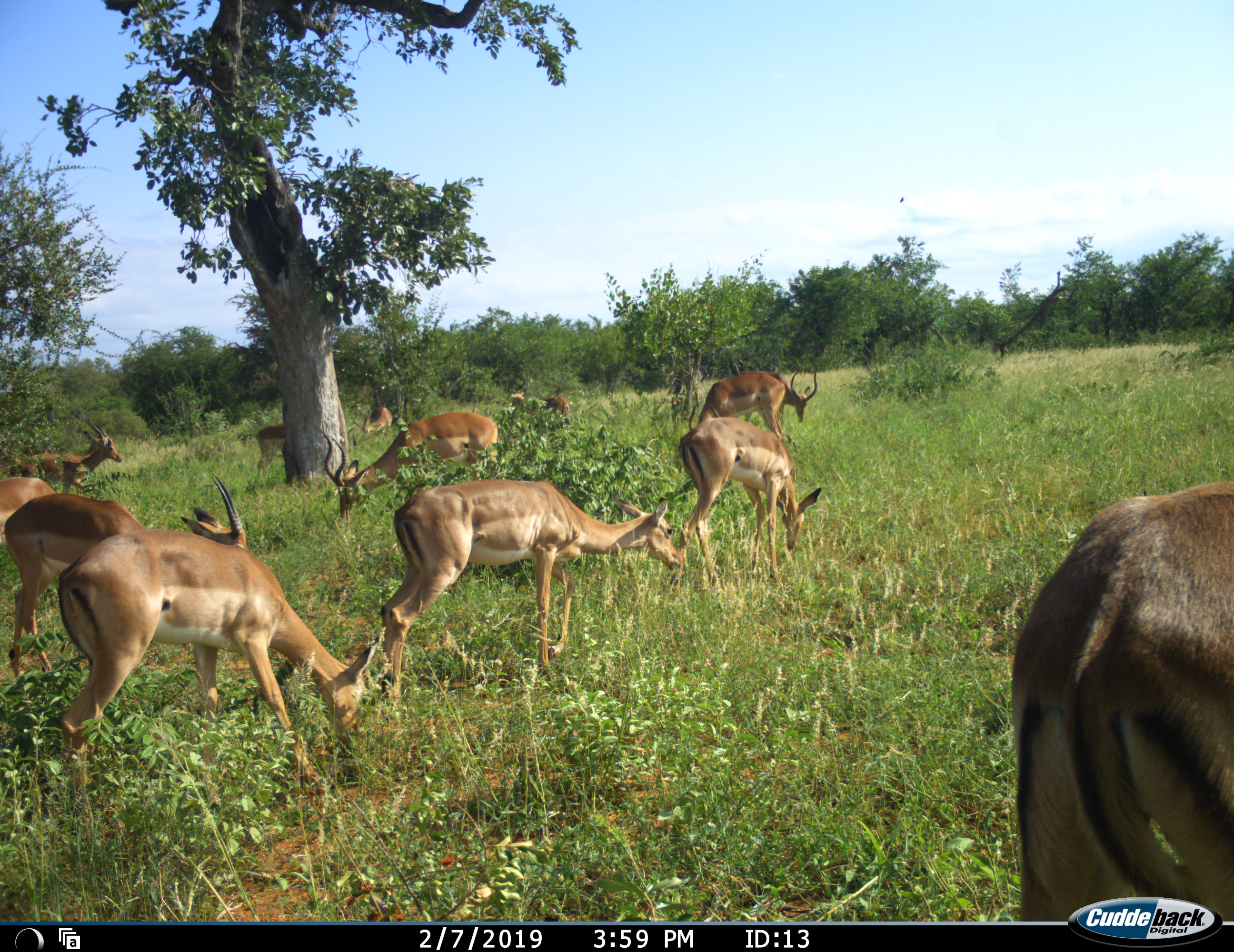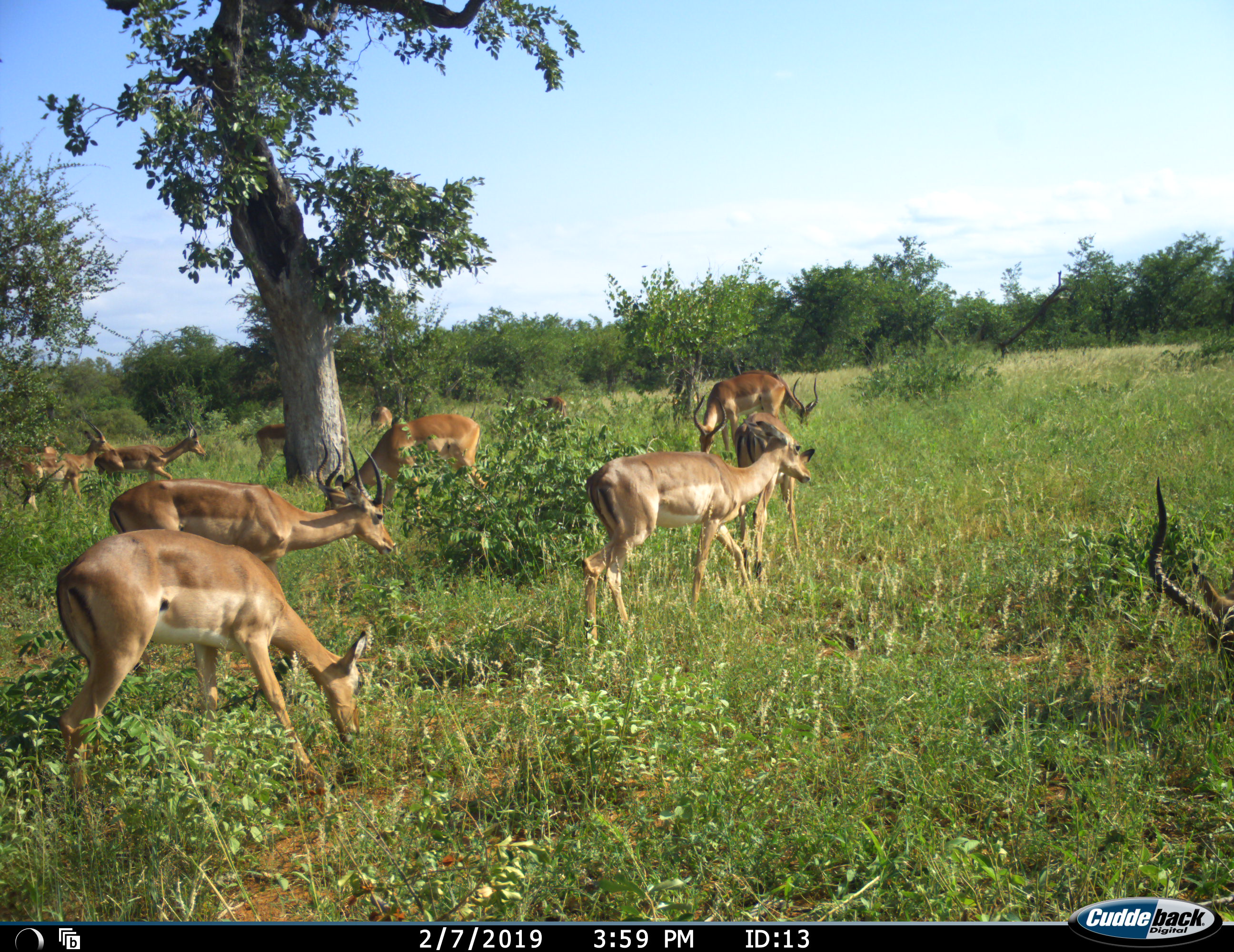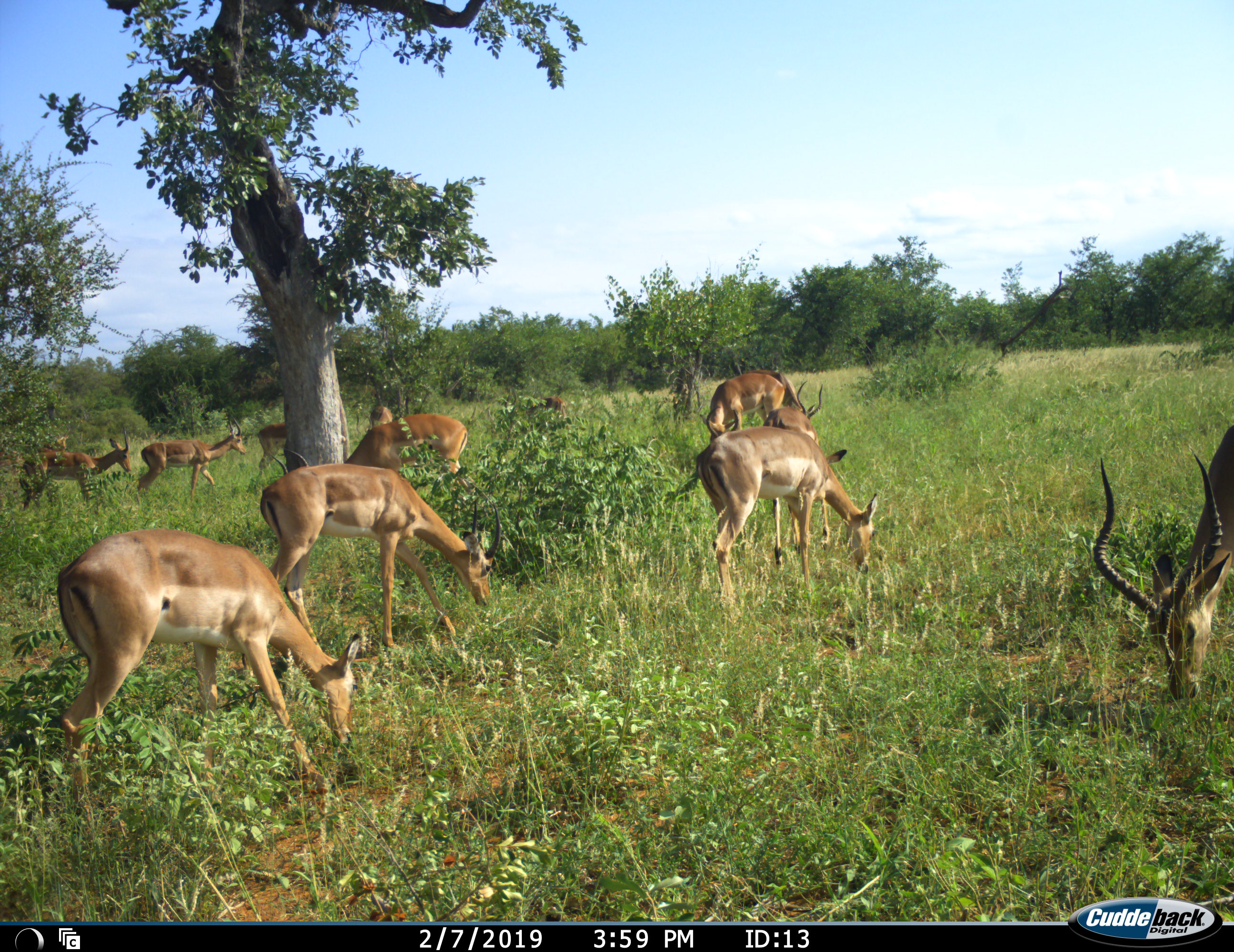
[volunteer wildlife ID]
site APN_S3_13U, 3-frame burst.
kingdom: Animalia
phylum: Chordata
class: Mammalia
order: Artiodactyla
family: Bovidae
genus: Aepyceros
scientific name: Aepyceros melampus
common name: impala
Impala (Aepyceros melampus), count 11-50. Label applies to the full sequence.